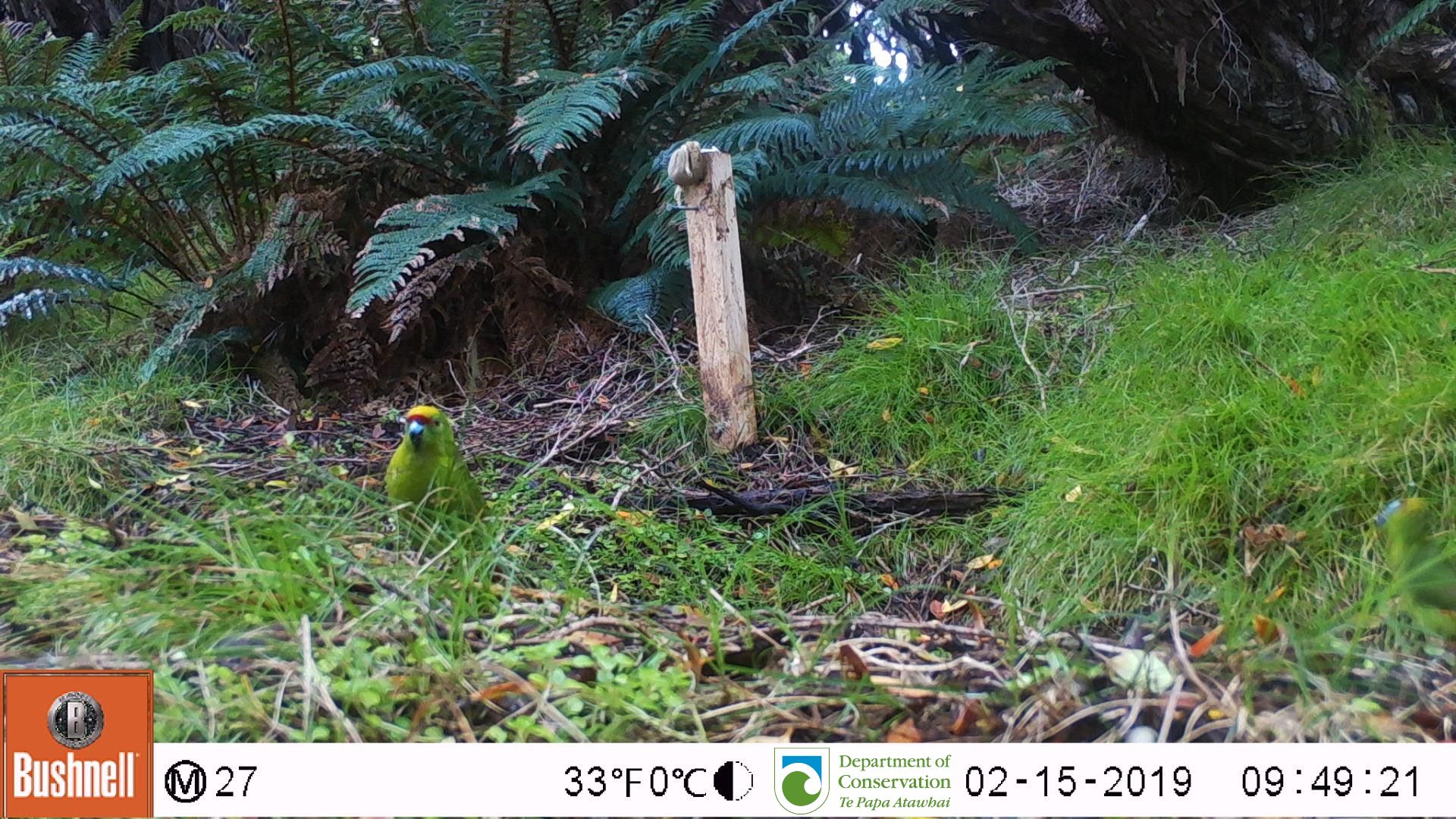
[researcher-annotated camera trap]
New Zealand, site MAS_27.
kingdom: Animalia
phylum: Chordata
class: Aves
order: Psittaciformes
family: Psittaculidae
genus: Cyanoramphus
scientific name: Cyanoramphus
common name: parakeet